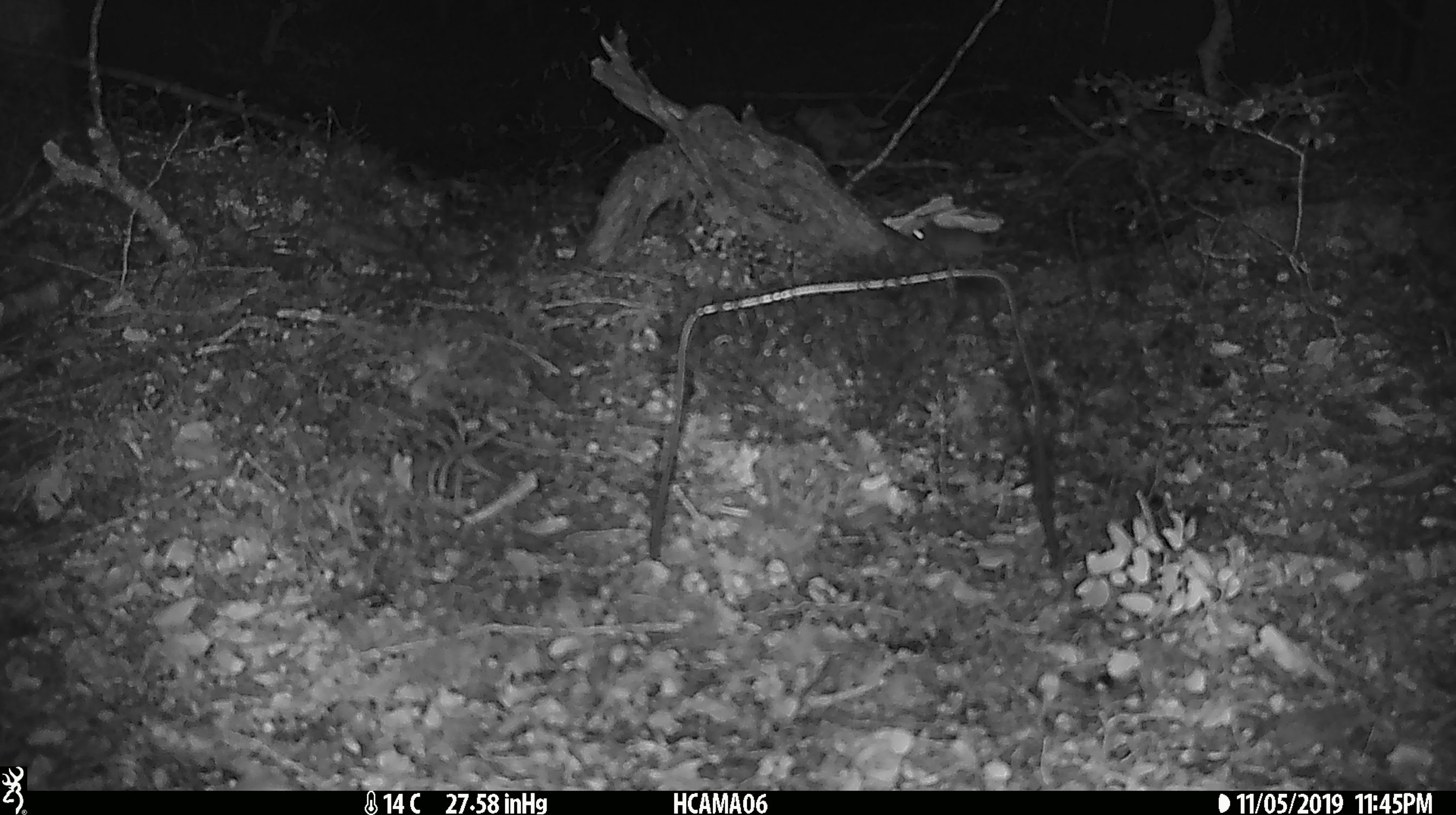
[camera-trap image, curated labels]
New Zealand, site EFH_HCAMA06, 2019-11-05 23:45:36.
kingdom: Animalia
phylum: Chordata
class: Mammalia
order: Rodentia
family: Muridae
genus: Mus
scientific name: Mus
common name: mouse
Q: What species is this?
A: Mouse (Mus).